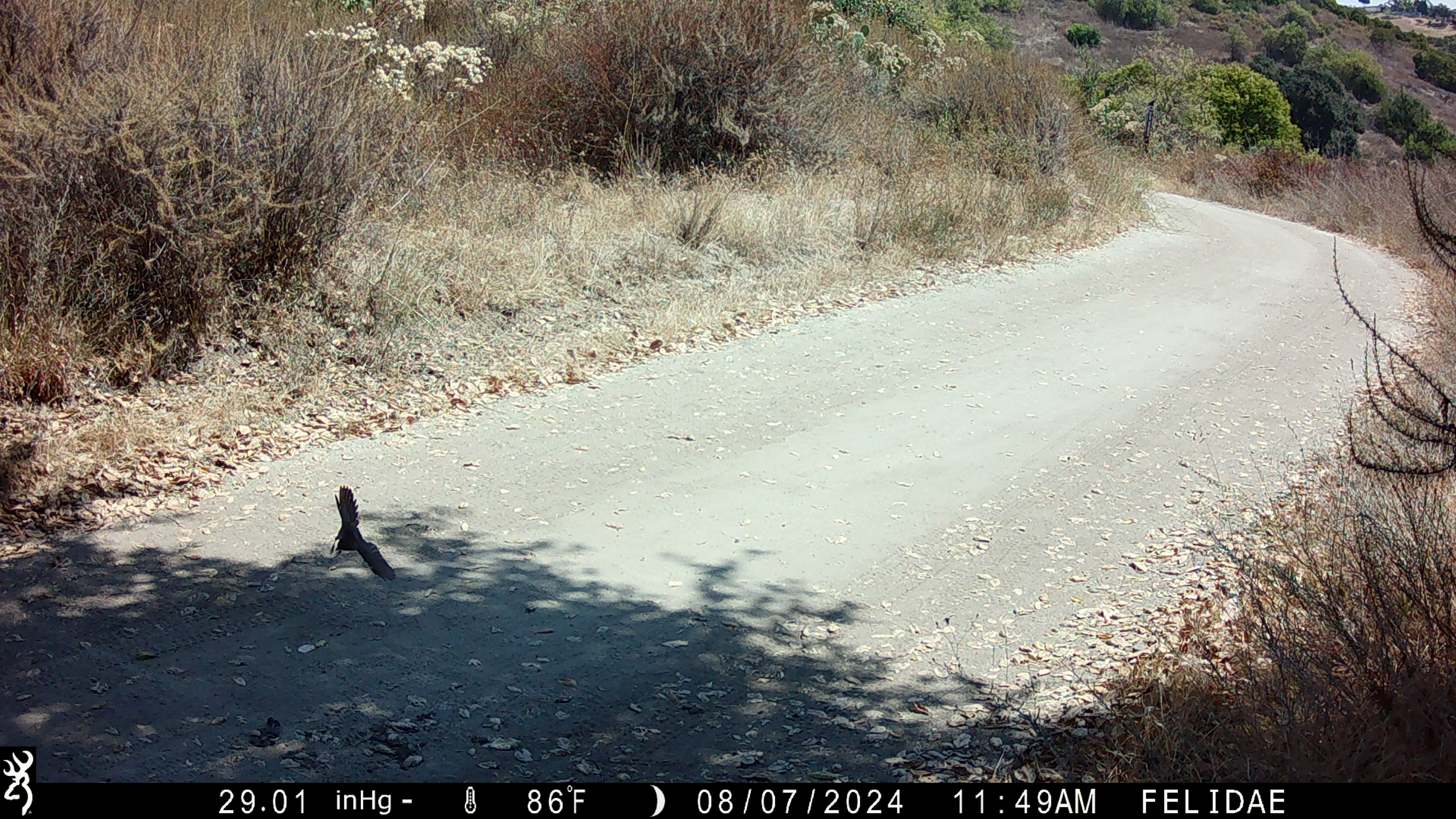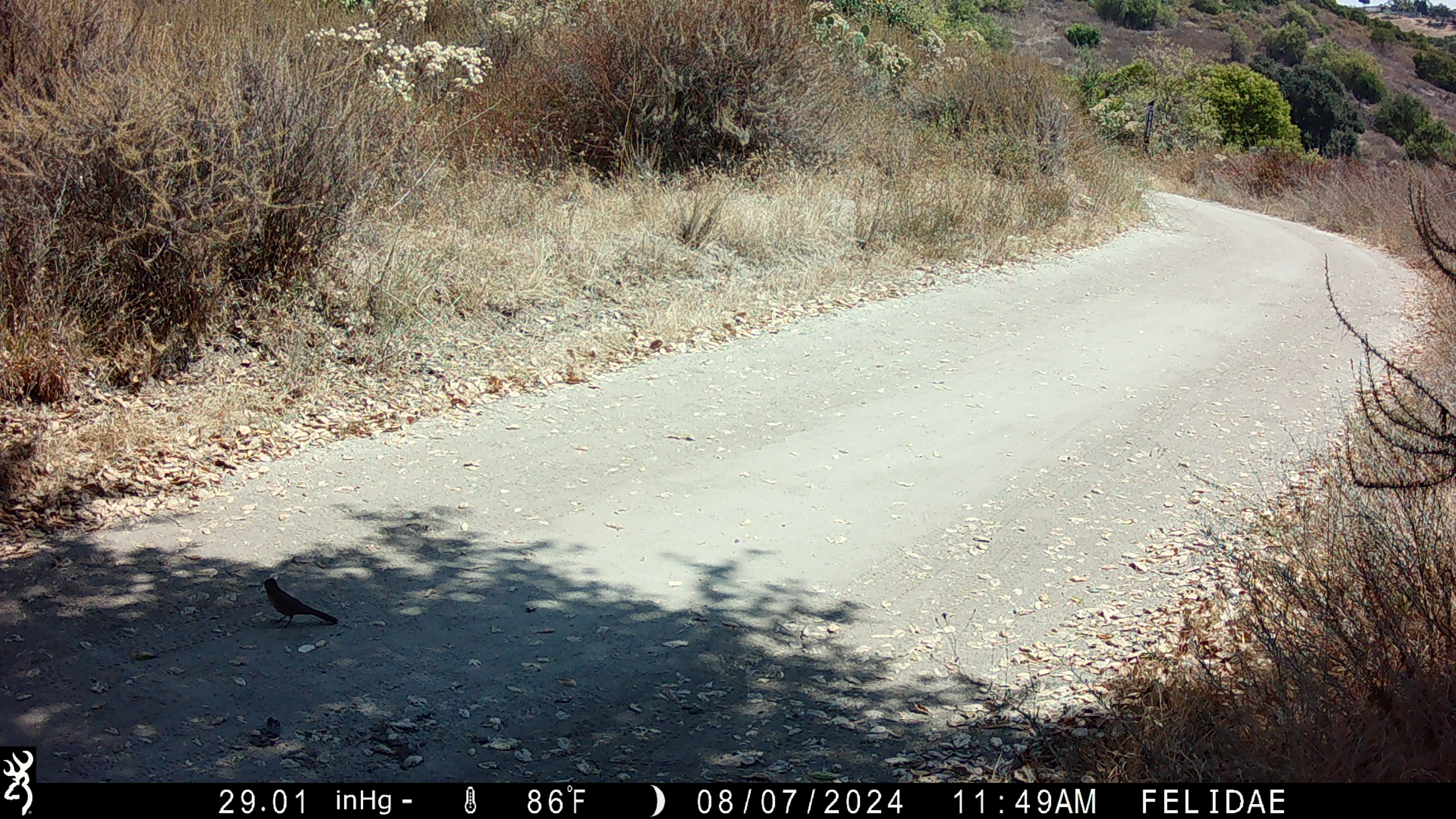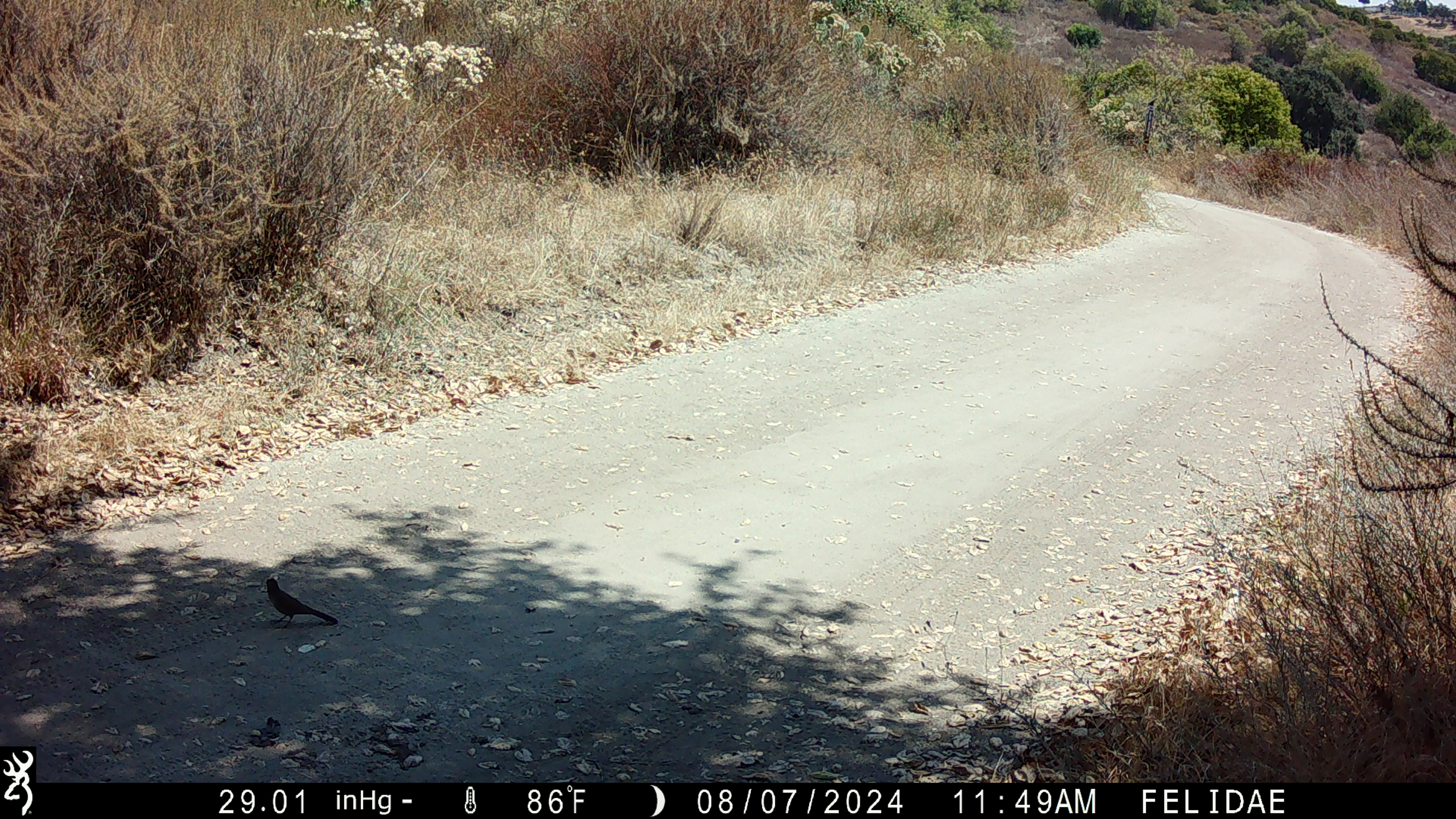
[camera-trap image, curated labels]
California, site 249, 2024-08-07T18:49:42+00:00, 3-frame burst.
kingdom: Animalia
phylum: Chordata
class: Aves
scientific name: Aves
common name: bird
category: unknown bird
Unknown bird (bird) (Aves).